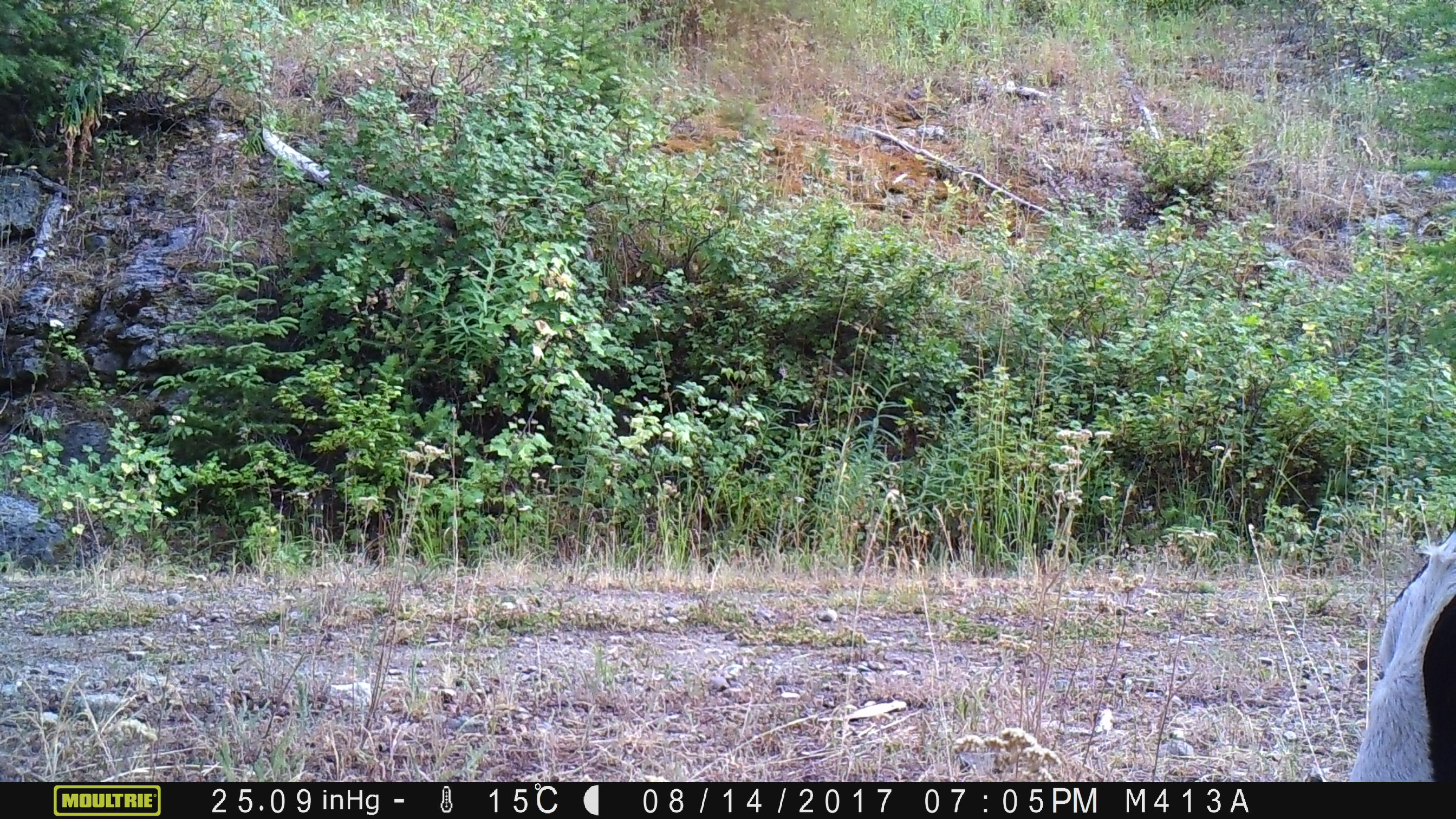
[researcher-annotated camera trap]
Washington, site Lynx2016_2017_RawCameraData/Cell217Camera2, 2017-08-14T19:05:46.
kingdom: Animalia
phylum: Chordata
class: Mammalia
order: Artiodactyla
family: Bovidae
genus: Bos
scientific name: Bos taurus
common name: domestic cattle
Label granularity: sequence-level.